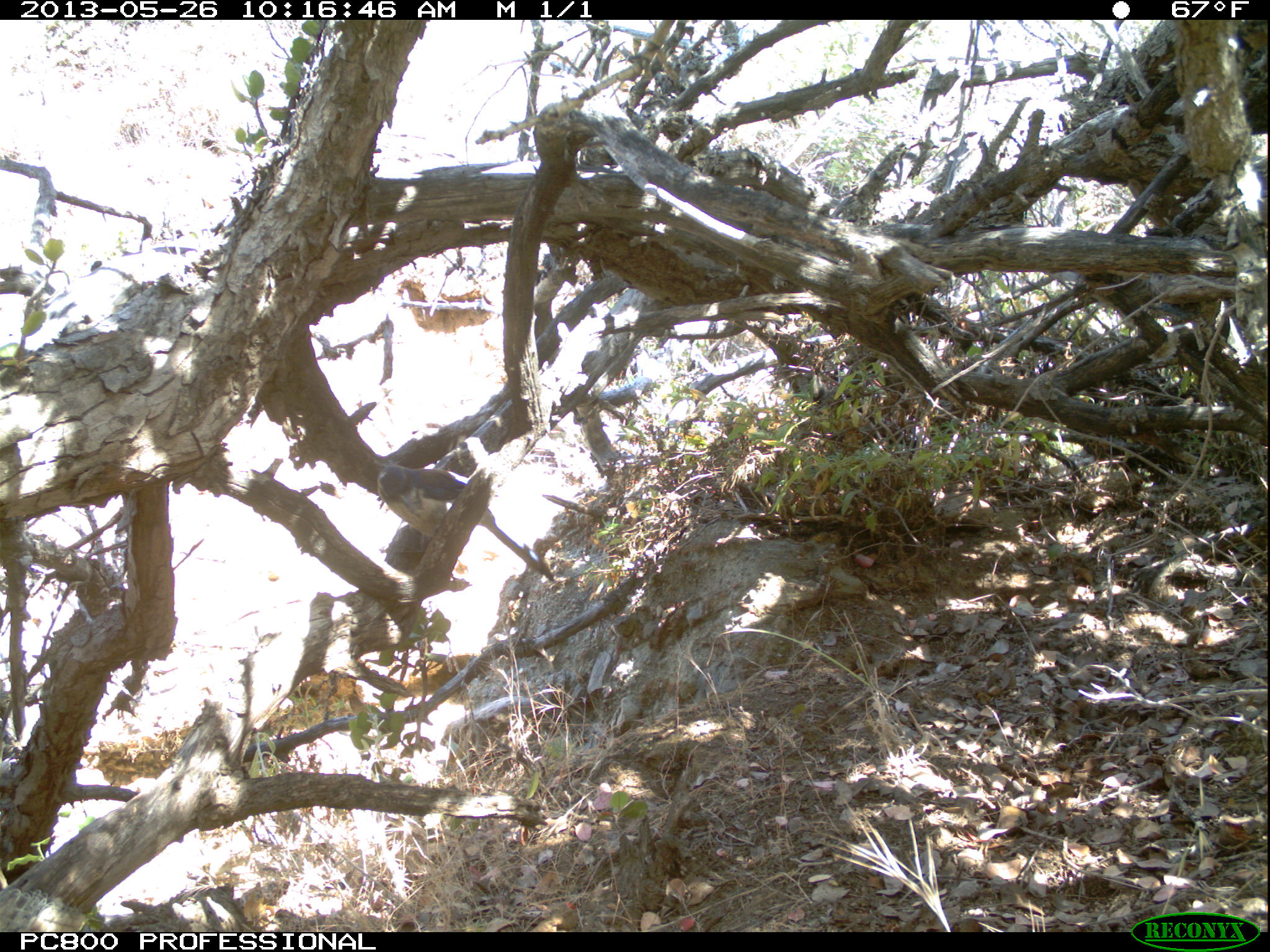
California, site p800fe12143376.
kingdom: Animalia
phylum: Chordata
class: Aves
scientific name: Aves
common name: bird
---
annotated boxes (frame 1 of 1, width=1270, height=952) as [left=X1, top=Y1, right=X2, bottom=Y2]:
bird: [left=376, top=462, right=554, bottom=583]